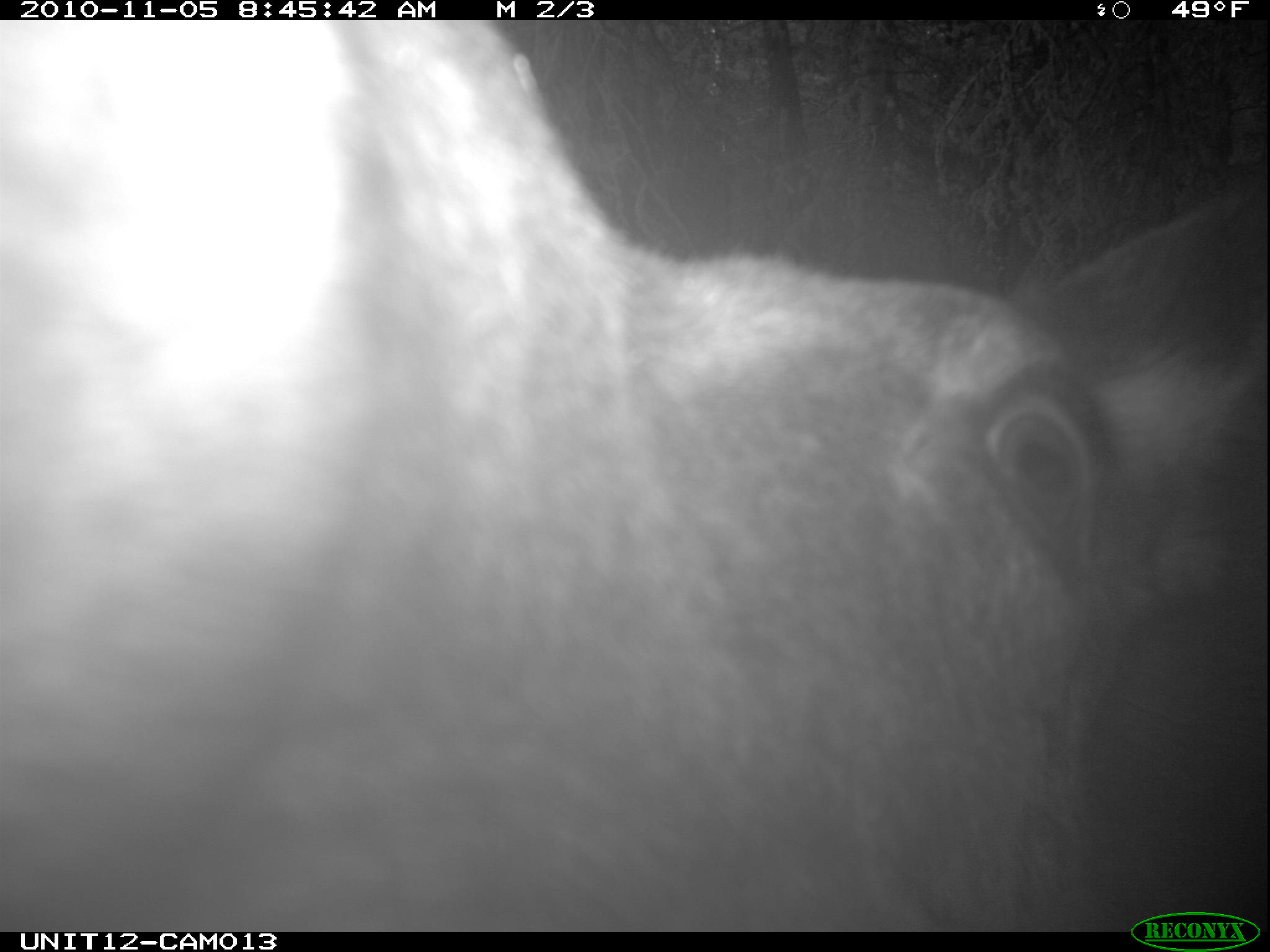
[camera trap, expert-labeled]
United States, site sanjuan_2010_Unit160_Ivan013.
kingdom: Animalia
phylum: Chordata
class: Mammalia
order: Artiodactyla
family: Cervidae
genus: Alces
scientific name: Alces alces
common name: moose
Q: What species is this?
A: Alces alces (moose).